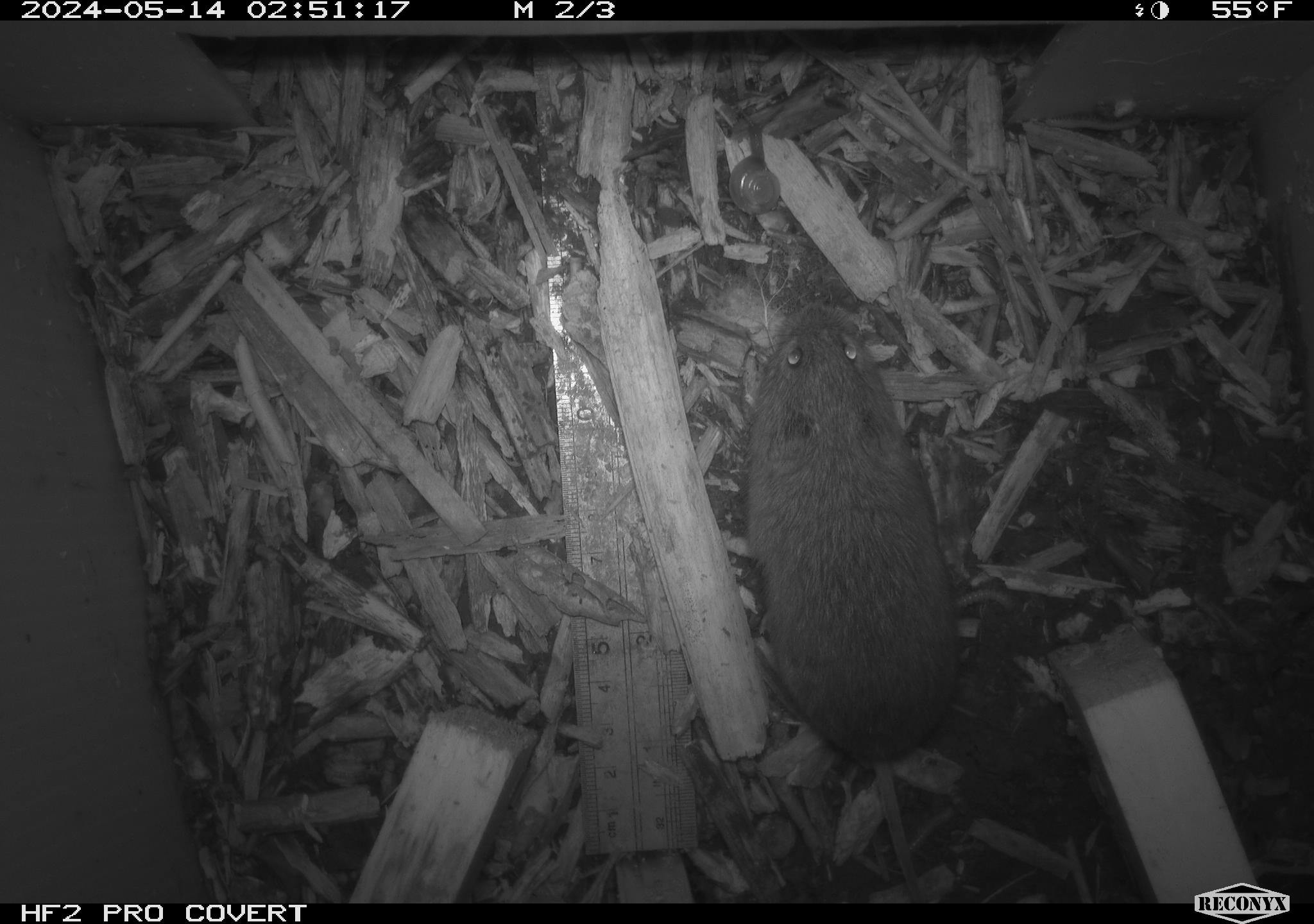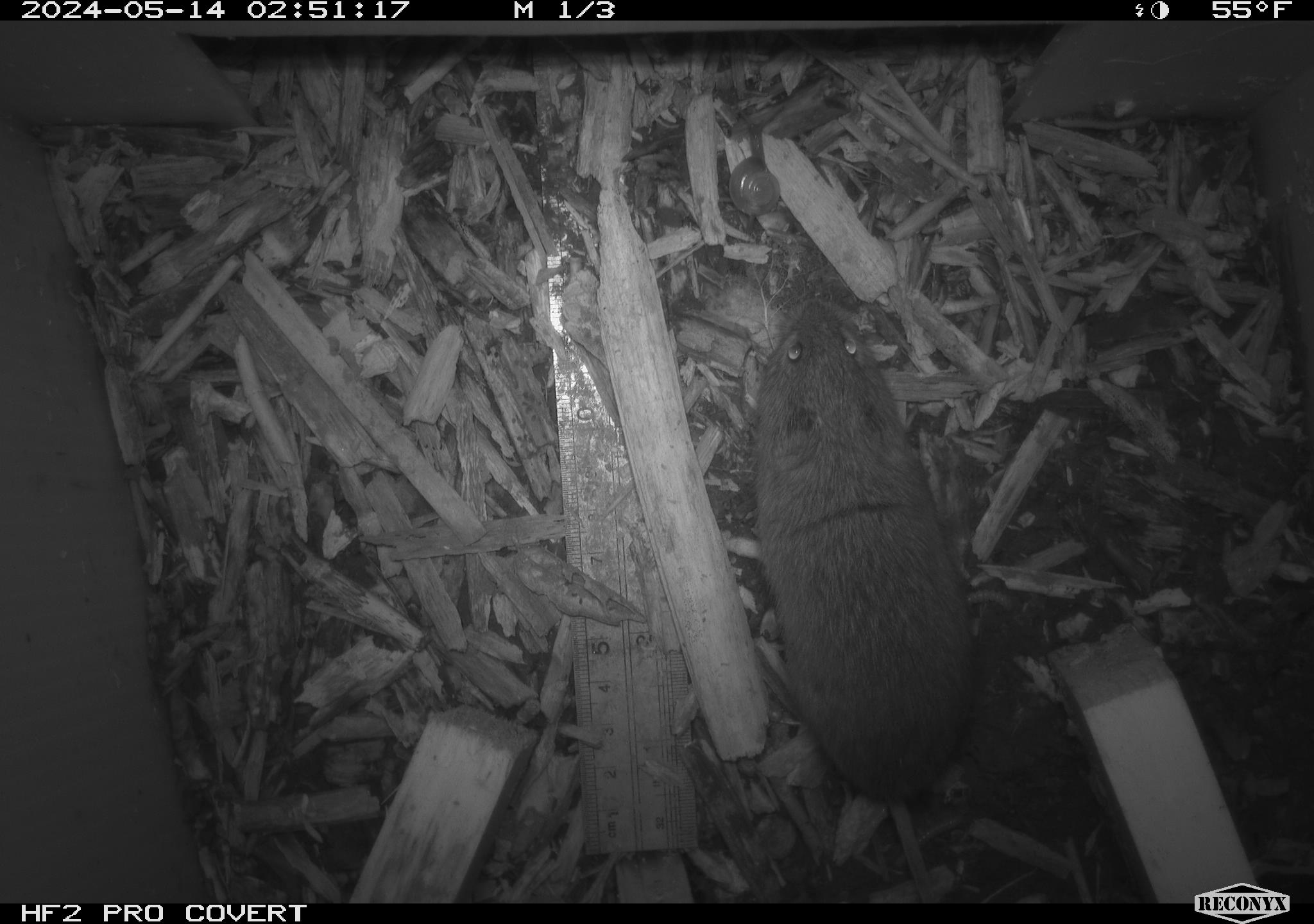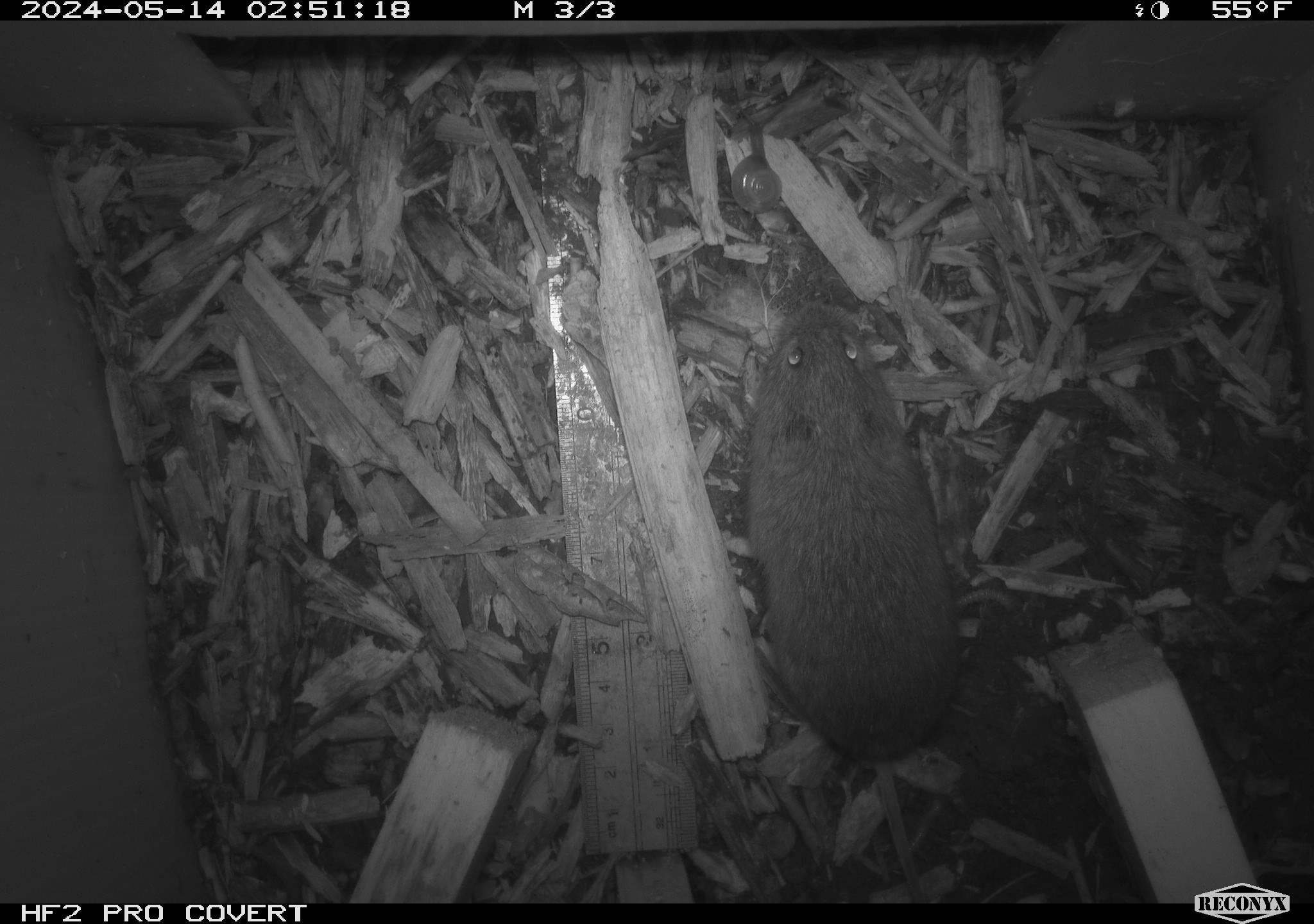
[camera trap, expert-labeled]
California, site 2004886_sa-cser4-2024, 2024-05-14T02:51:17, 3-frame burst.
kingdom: Animalia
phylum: Chordata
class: Mammalia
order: Rodentia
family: Cricetidae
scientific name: Cricetidae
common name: hamsters, voles, lemmings, and allies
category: cricetidae family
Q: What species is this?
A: Cricetidae family (hamsters, voles, lemmings, and allies) (Cricetidae).